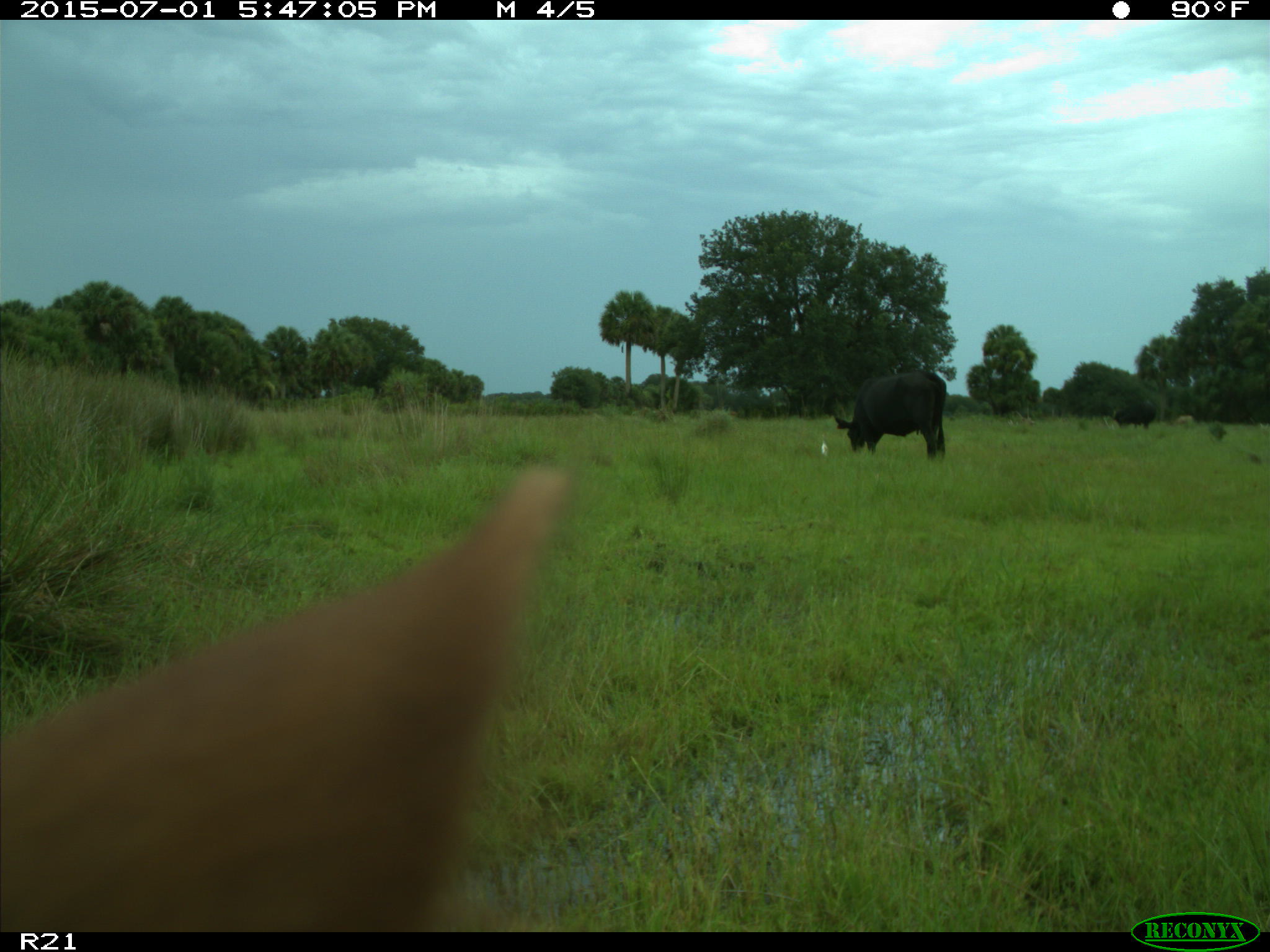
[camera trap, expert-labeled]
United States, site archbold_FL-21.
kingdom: Animalia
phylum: Chordata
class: Mammalia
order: Artiodactyla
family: Bovidae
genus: Bos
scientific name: Bos taurus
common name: domestic cow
Bos taurus (domestic cow).